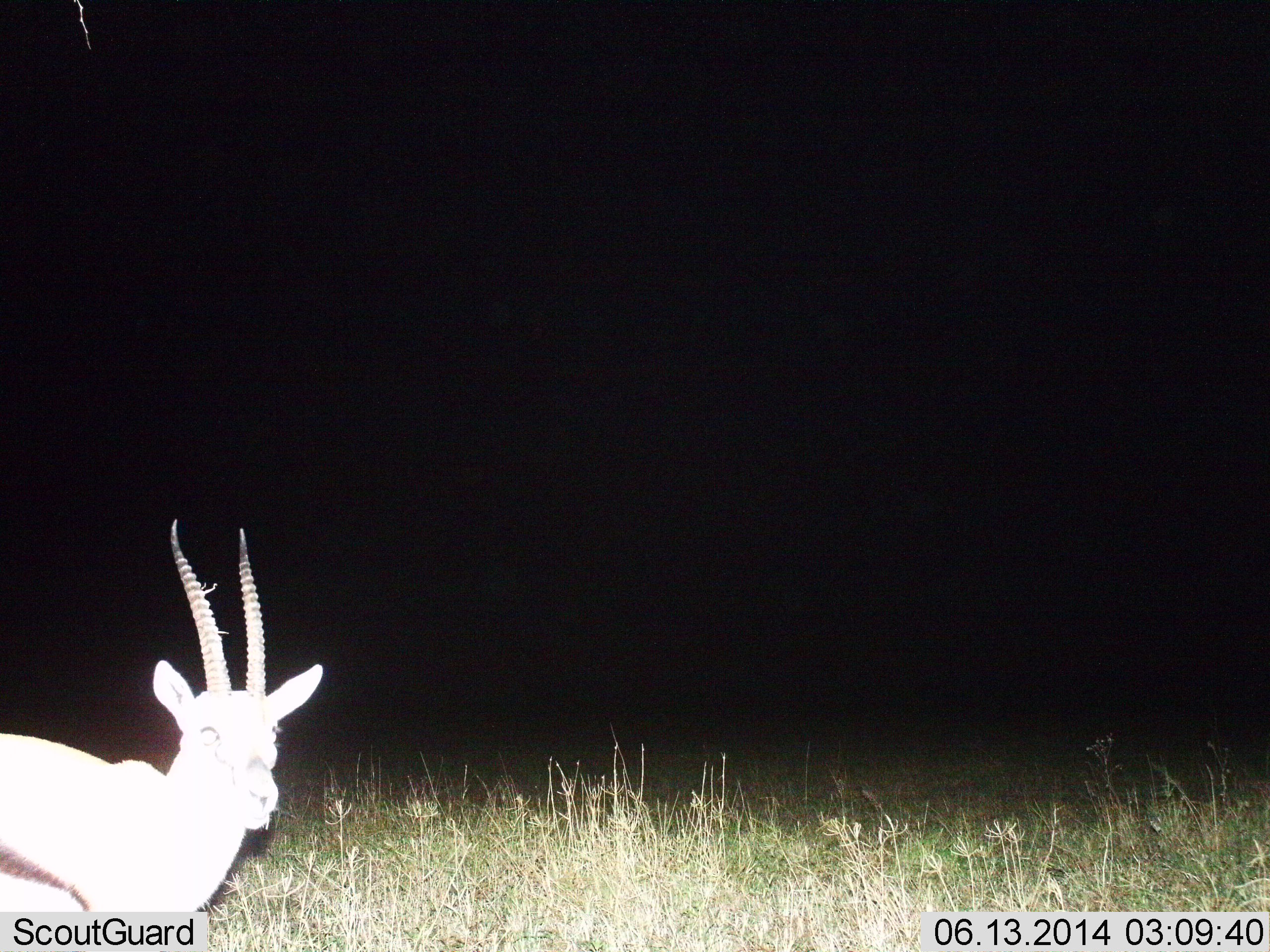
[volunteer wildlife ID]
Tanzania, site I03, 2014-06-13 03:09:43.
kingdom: Animalia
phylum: Chordata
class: Mammalia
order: Artiodactyla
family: Bovidae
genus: Eudorcas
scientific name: Eudorcas thomsonii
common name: thomson's gazelle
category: gazellethomsons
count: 1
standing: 90%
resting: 0%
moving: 10%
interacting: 0%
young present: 0%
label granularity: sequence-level